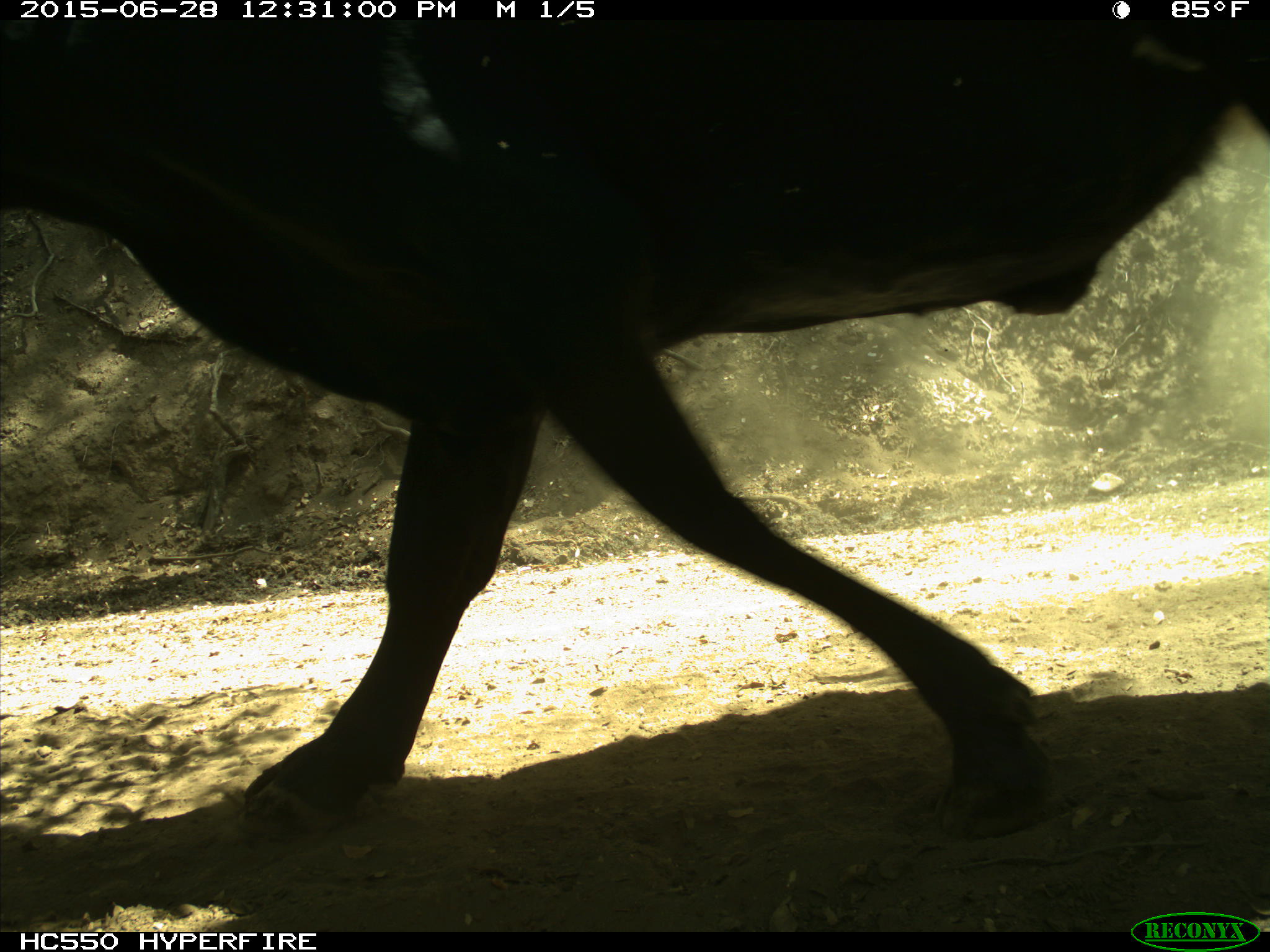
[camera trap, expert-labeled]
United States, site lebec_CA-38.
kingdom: Animalia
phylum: Chordata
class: Mammalia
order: Artiodactyla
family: Bovidae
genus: Bos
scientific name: Bos taurus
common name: domestic cow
Bos taurus (domestic cow).